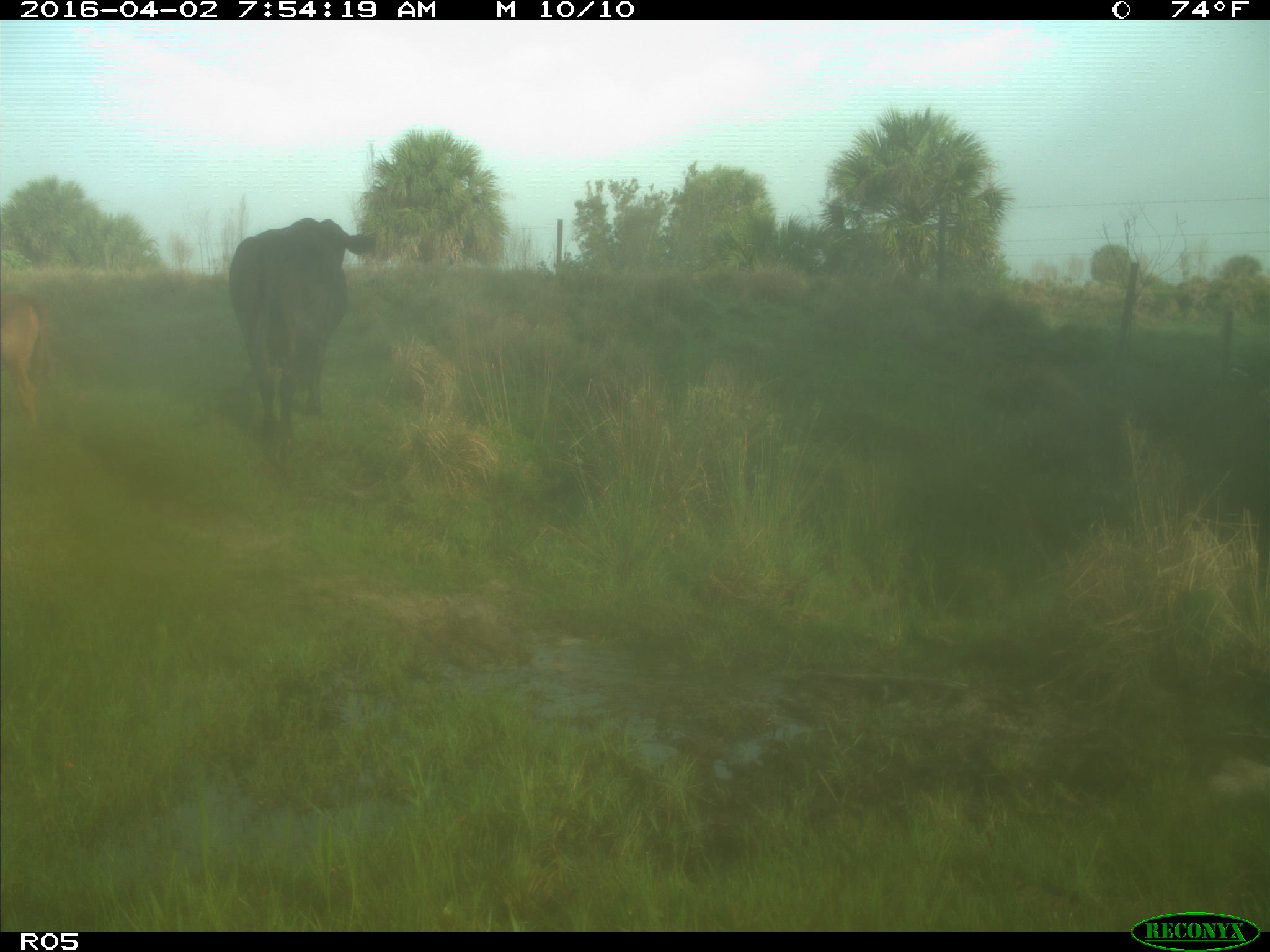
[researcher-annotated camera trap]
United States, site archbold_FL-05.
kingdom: Animalia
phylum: Chordata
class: Mammalia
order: Artiodactyla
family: Bovidae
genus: Bos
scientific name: Bos taurus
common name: domestic cow